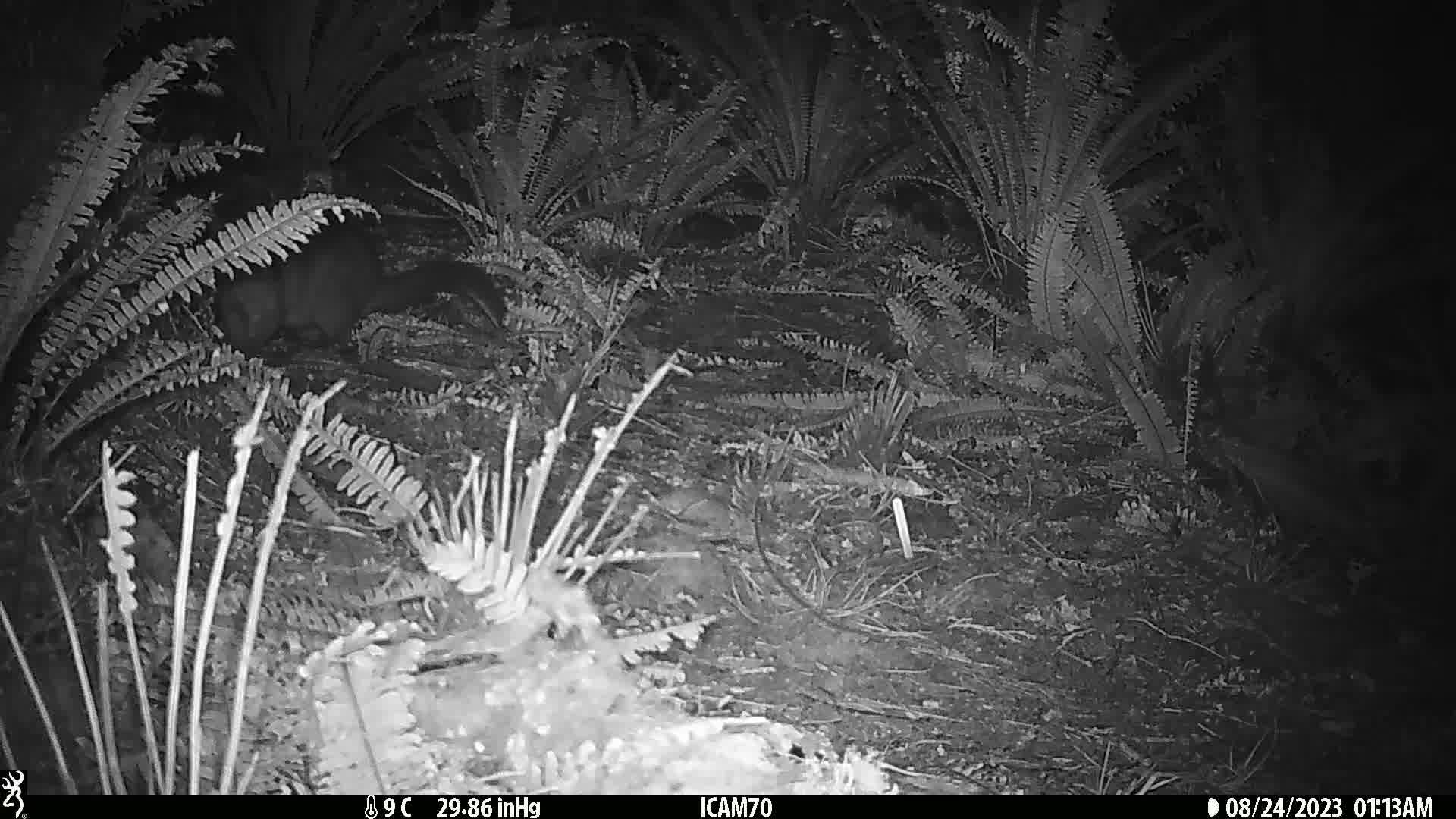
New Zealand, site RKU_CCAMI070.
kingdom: Animalia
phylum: Chordata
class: Mammalia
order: Diprotodontia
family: Phalangeridae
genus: Trichosurus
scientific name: Trichosurus vulpecula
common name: common brushtail possum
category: possum